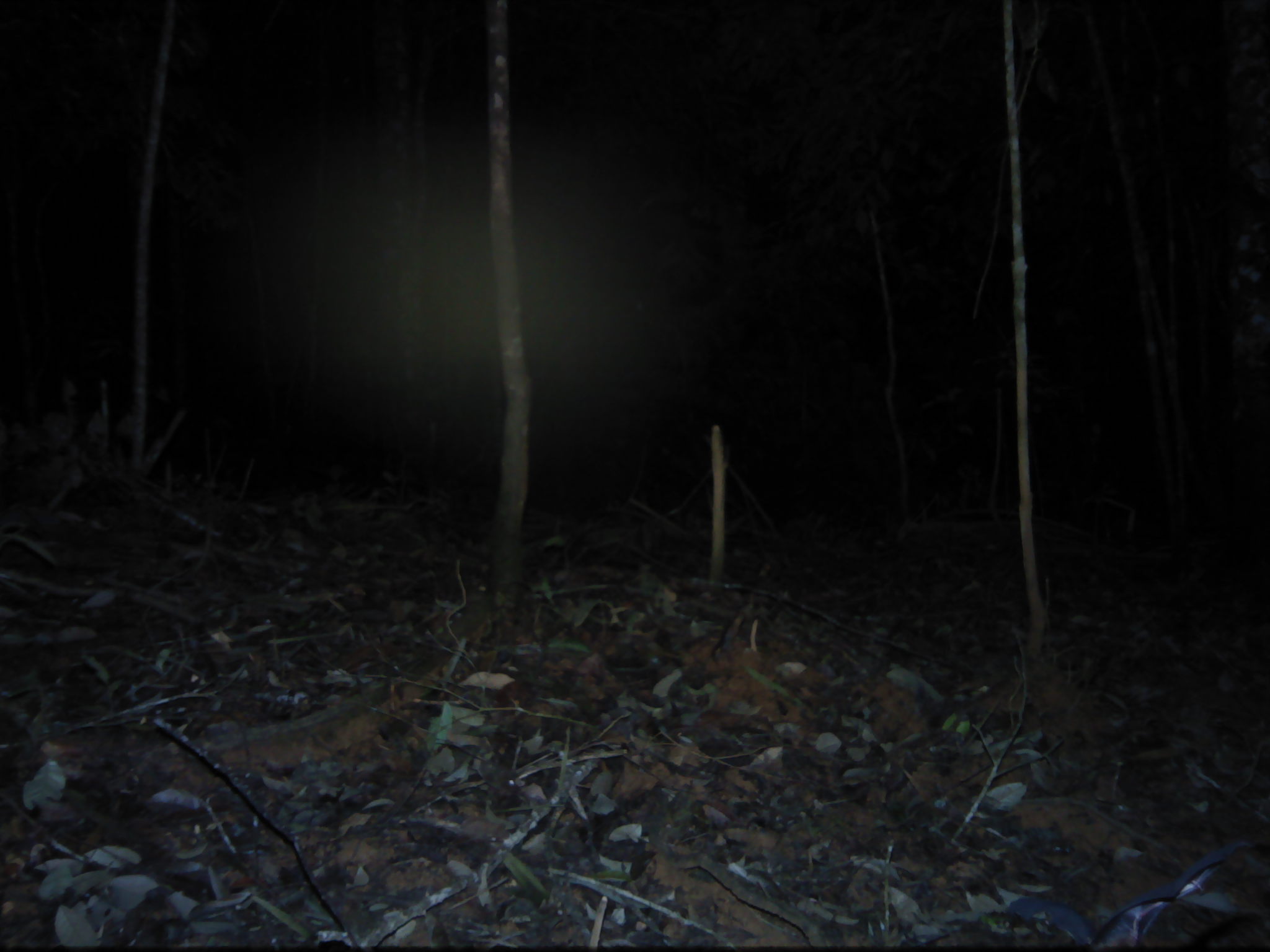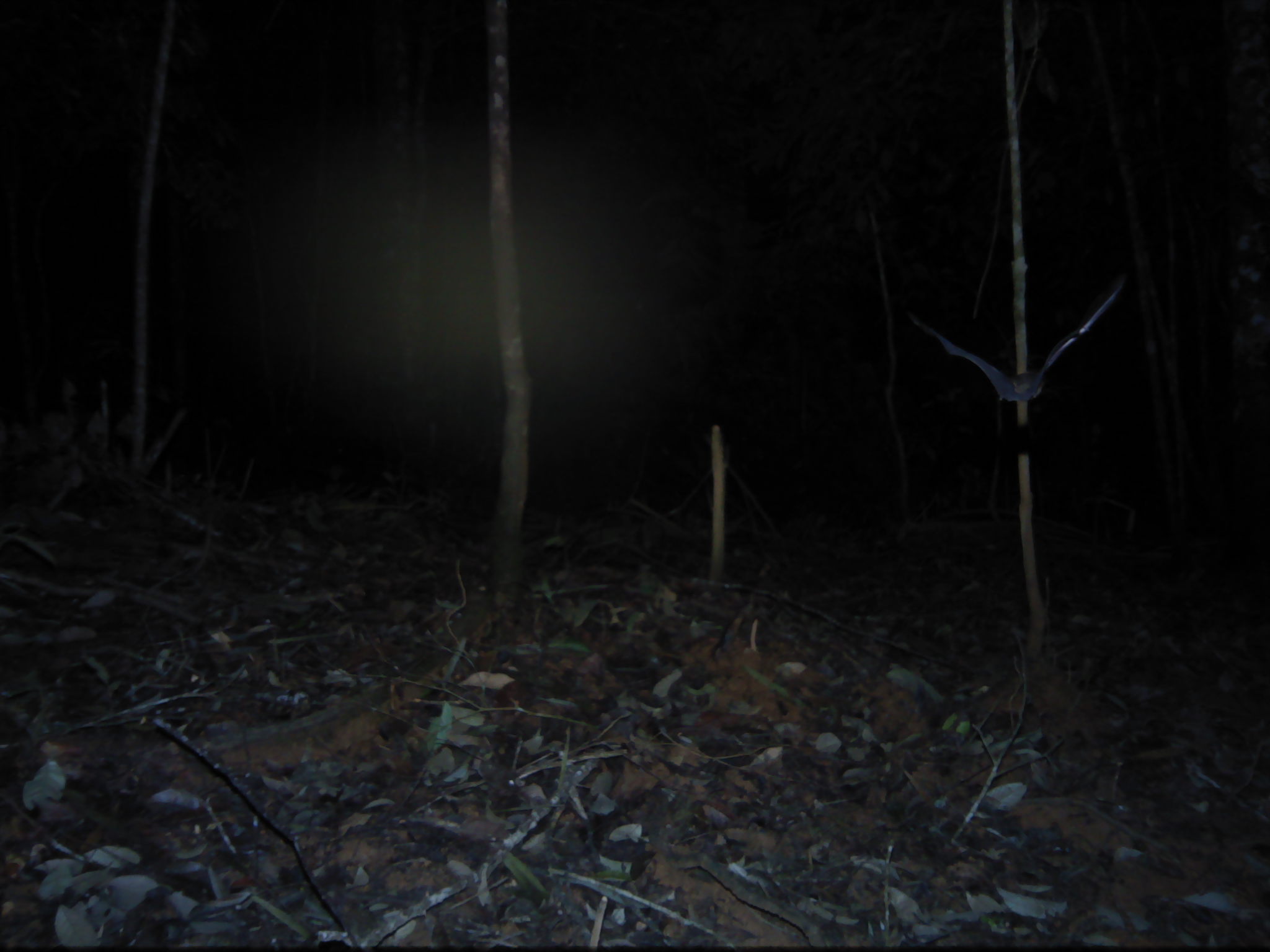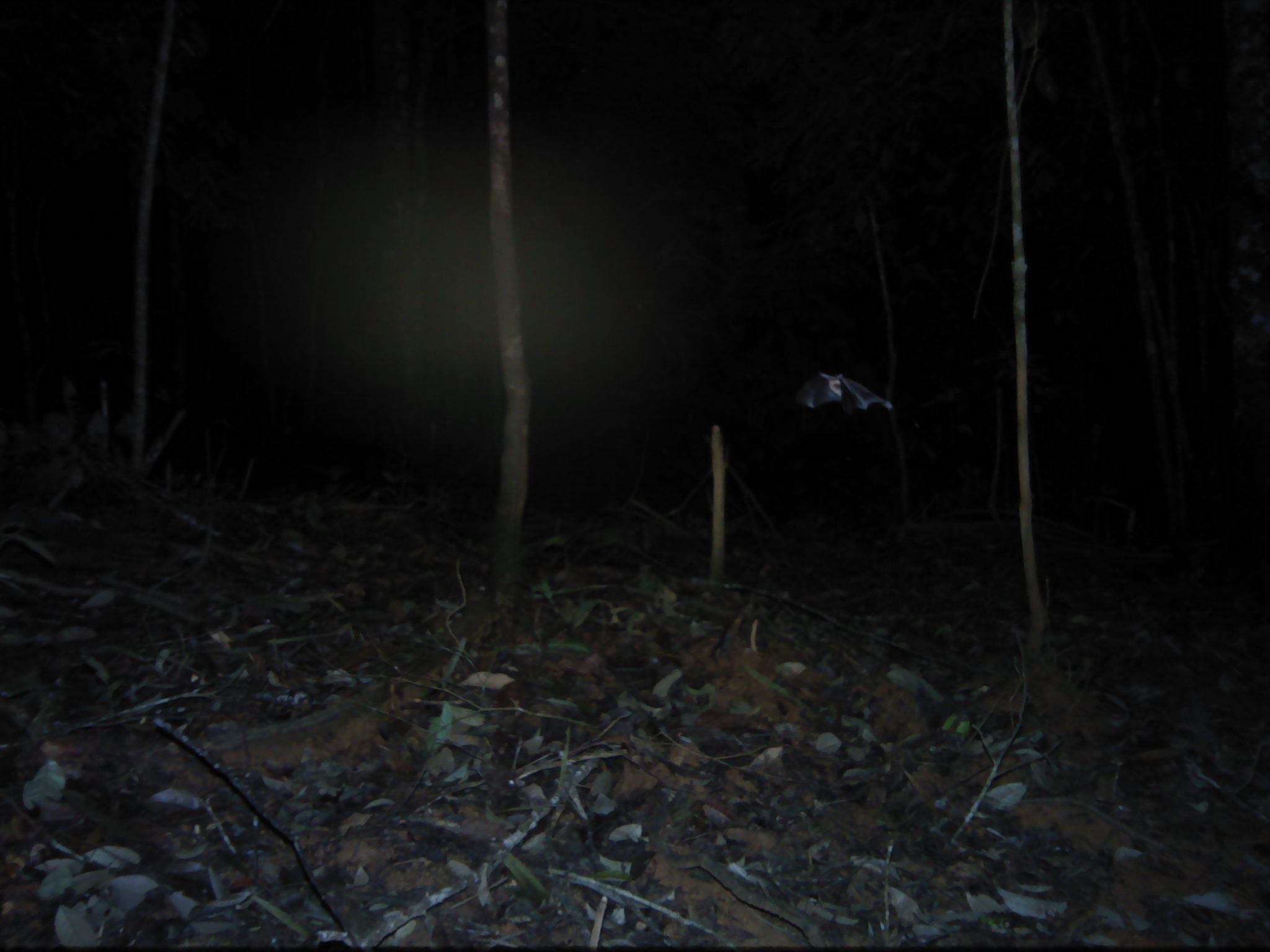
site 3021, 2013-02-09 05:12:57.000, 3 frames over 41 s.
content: unidentified animal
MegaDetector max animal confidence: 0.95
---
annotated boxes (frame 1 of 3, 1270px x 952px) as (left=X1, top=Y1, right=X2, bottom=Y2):
unknown: (left=1002, top=838, right=1258, bottom=950)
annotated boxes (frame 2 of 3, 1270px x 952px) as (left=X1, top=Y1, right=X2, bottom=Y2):
unknown: (left=908, top=273, right=1127, bottom=404)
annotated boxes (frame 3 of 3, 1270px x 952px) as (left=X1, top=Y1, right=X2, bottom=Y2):
unknown: (left=794, top=371, right=891, bottom=413)